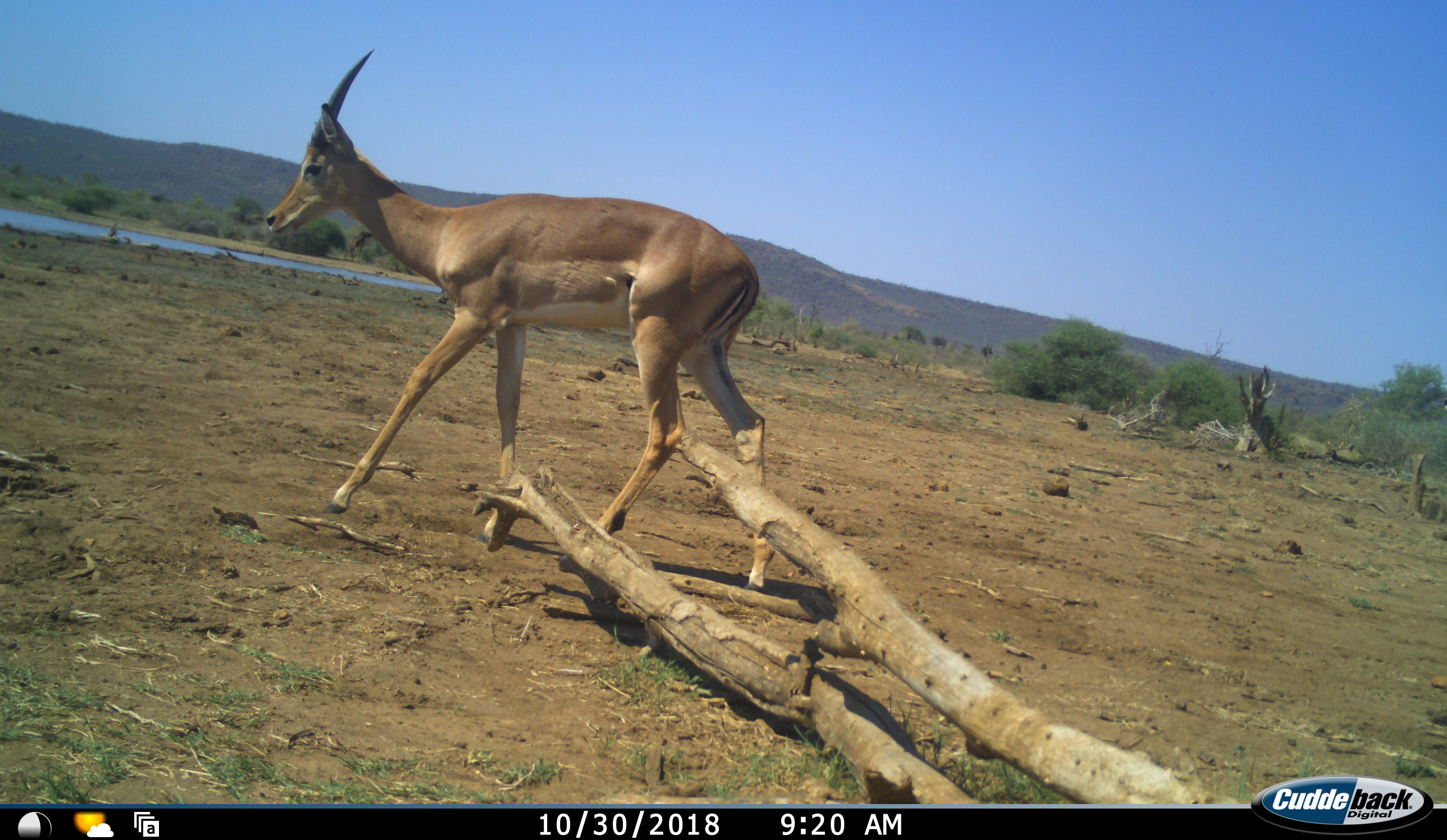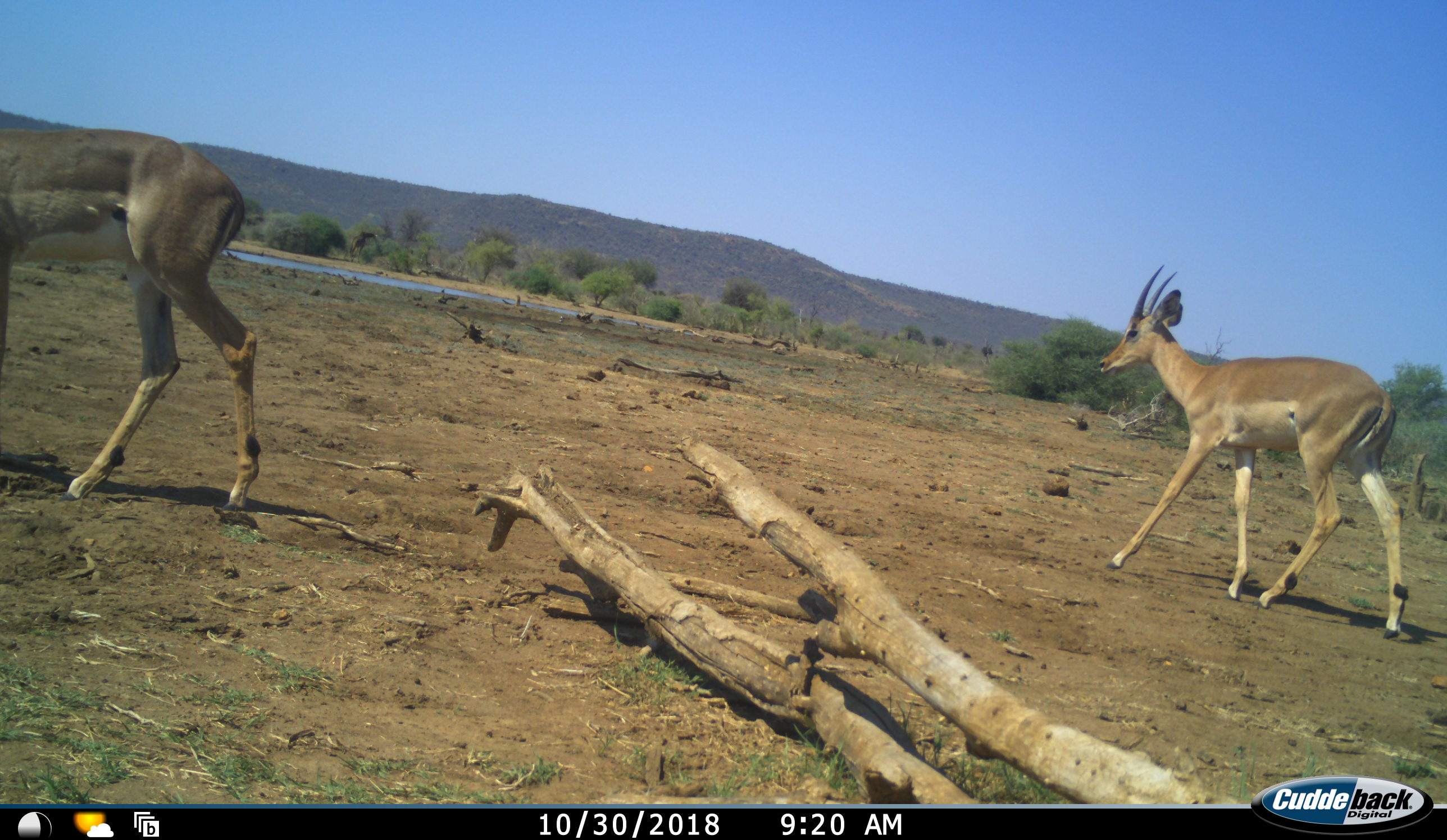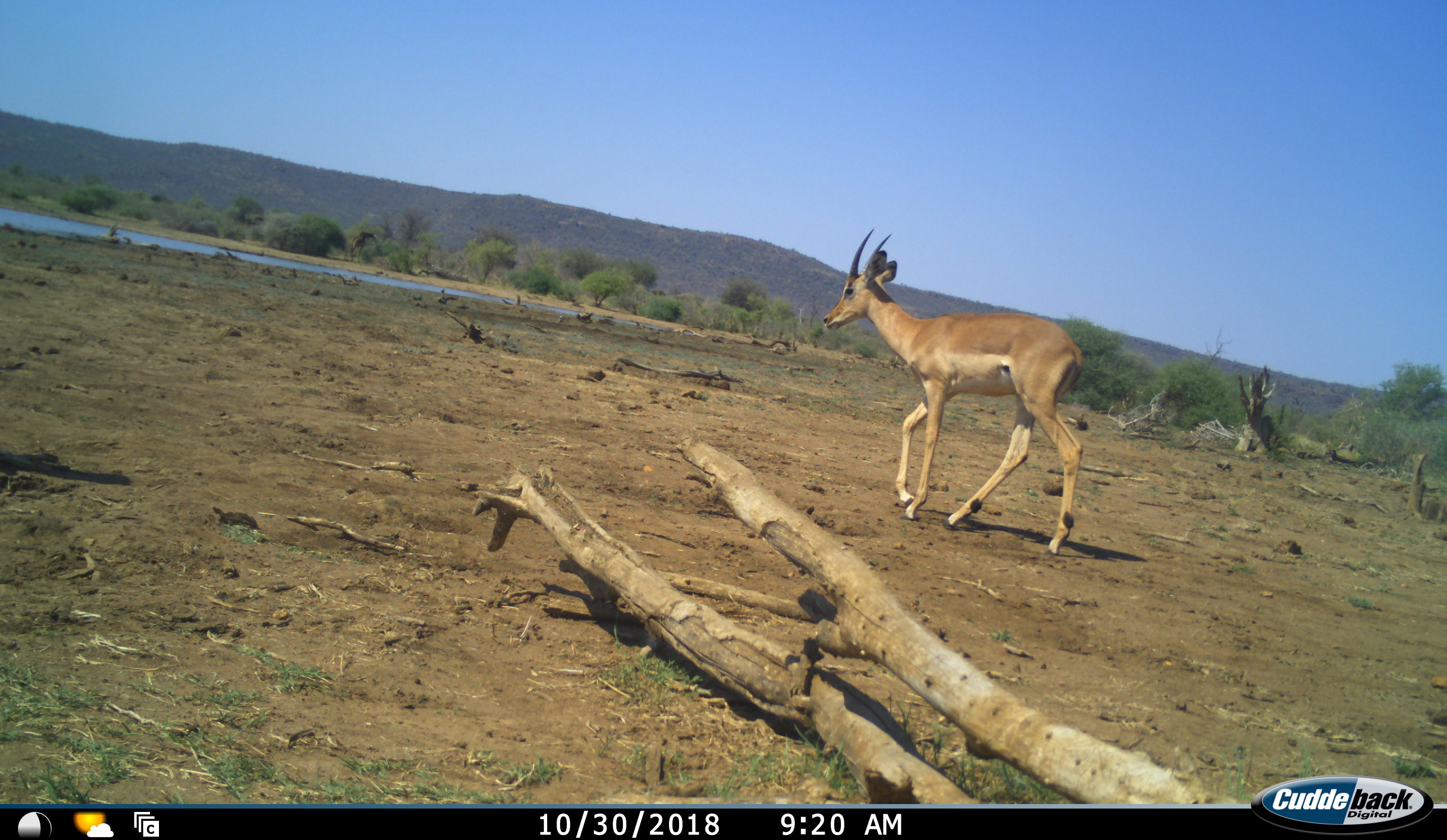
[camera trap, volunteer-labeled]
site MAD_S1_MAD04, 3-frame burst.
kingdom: Animalia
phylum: Chordata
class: Mammalia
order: Artiodactyla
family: Bovidae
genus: Aepyceros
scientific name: Aepyceros melampus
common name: impala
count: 2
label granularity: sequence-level